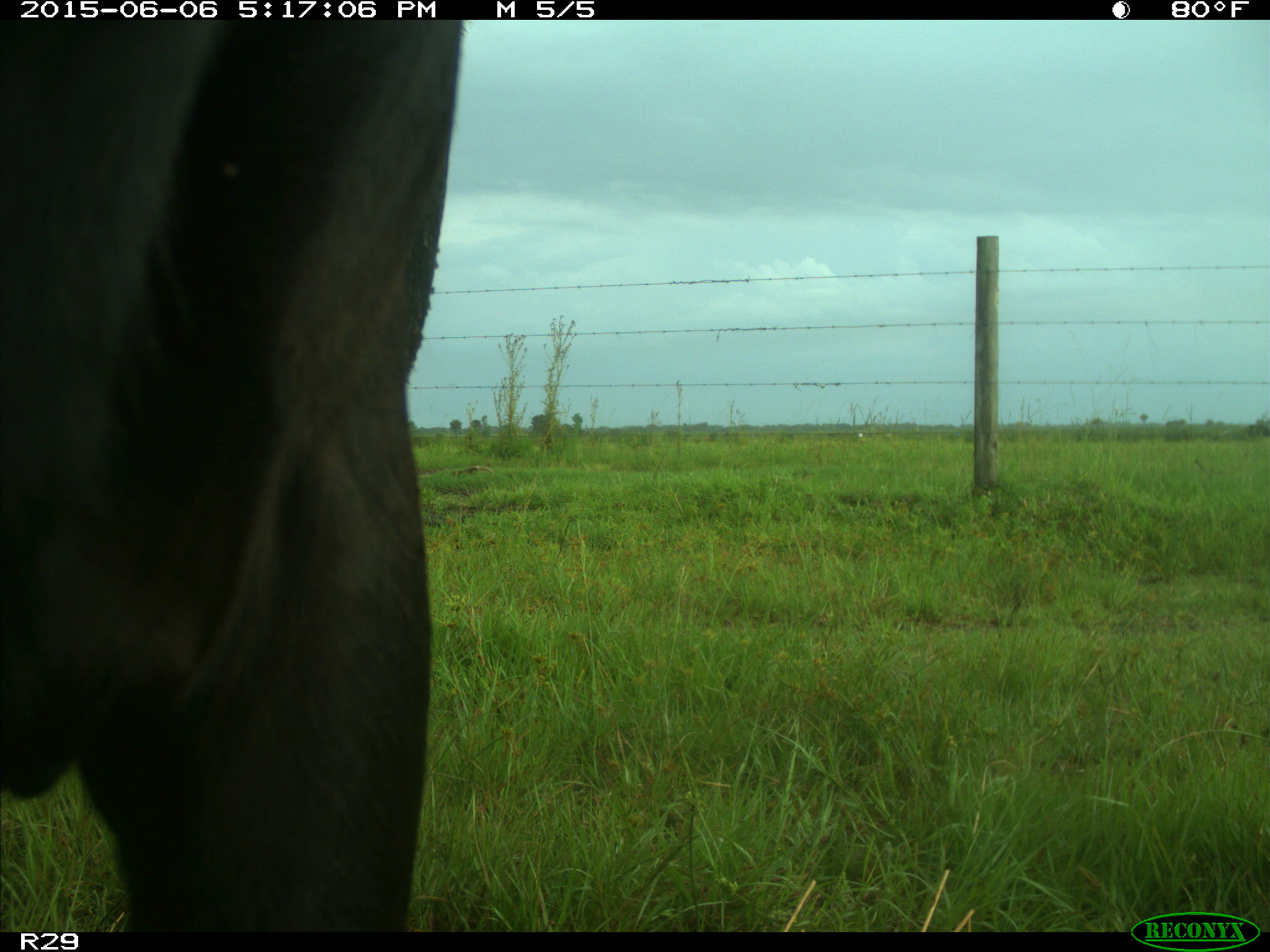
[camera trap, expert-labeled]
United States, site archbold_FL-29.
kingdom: Animalia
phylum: Chordata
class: Mammalia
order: Artiodactyla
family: Bovidae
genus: Bos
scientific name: Bos taurus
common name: domestic cow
Bos taurus (domestic cow).